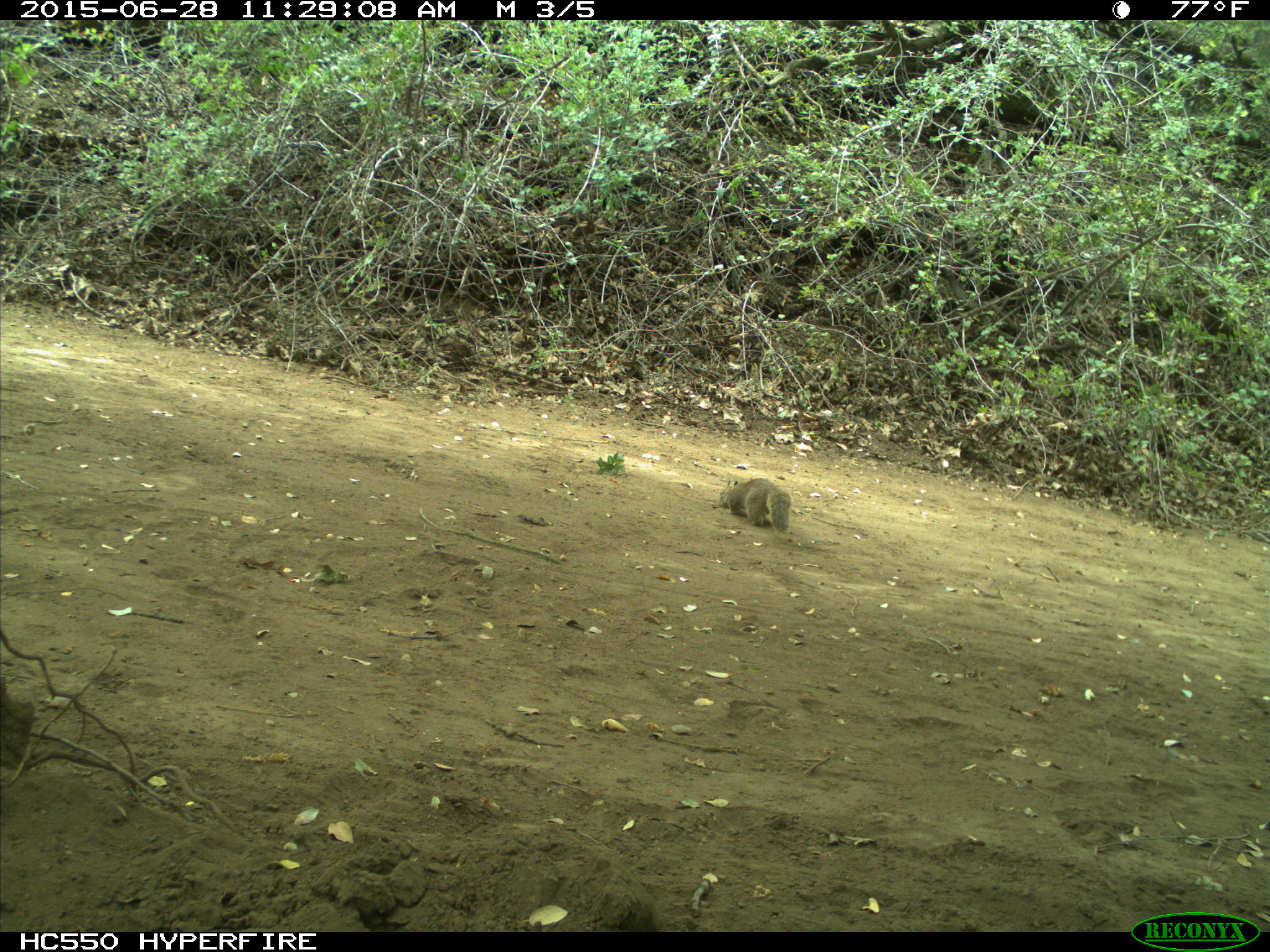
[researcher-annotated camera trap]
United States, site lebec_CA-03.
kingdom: Animalia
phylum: Chordata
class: Mammalia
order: Rodentia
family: Sciuridae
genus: Otospermophilus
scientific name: Otospermophilus beecheyi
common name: california ground squirrel